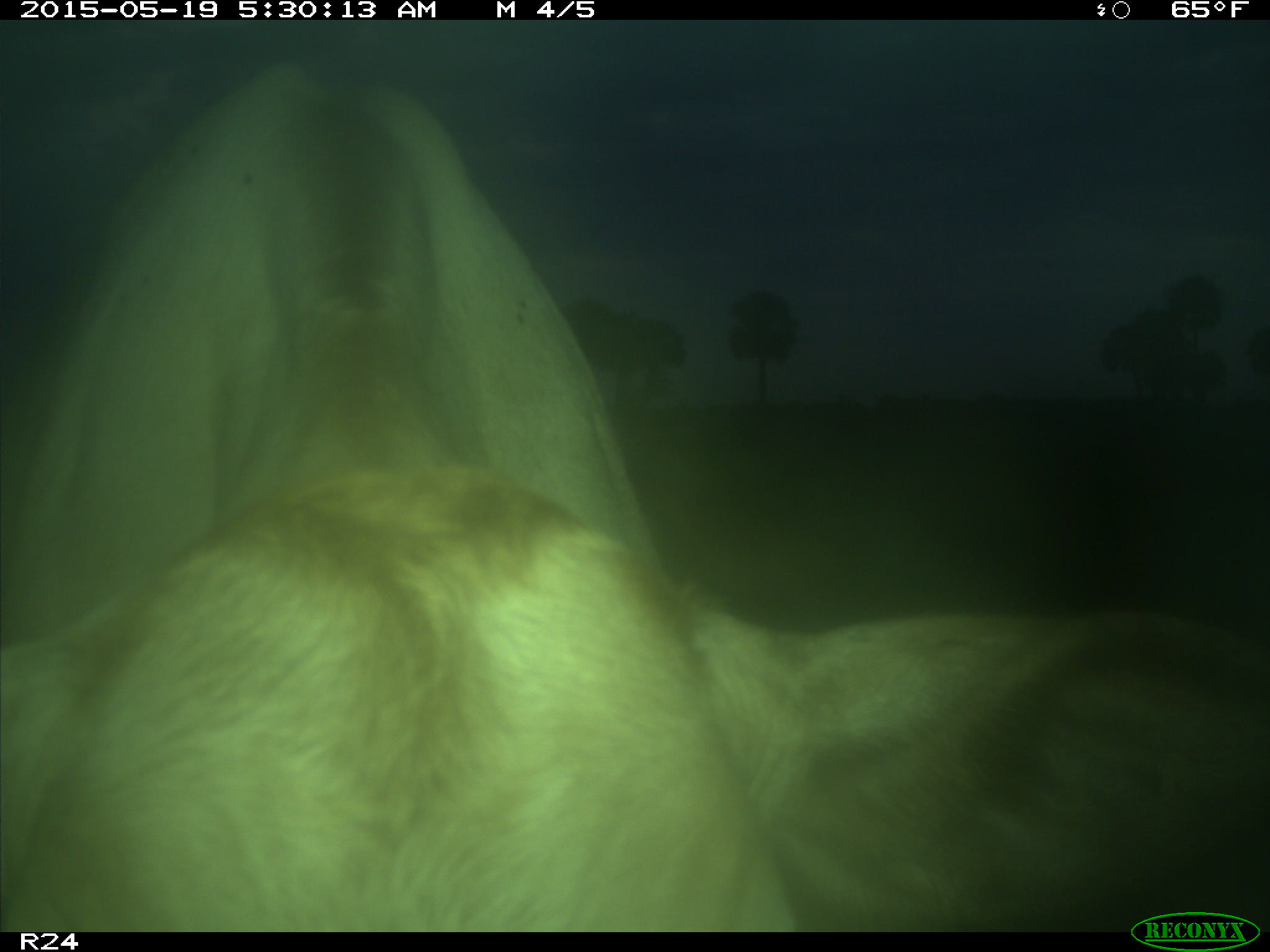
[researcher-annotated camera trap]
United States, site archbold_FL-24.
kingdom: Animalia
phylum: Chordata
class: Mammalia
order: Artiodactyla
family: Bovidae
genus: Bos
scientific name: Bos taurus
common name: domestic cow